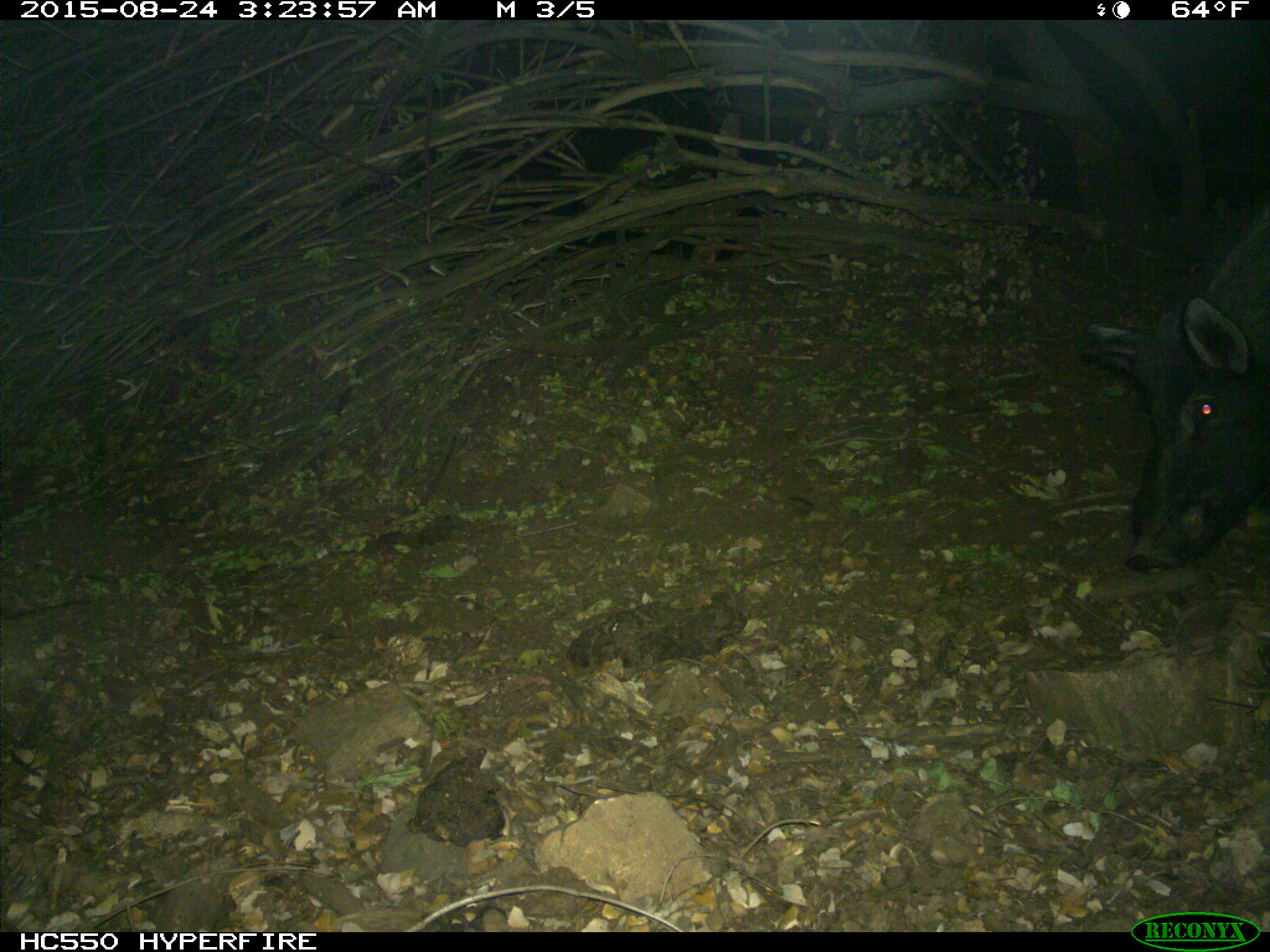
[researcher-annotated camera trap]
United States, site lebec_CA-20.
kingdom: Animalia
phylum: Chordata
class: Mammalia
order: Artiodactyla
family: Suidae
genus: Sus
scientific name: Sus scrofa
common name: wild boar